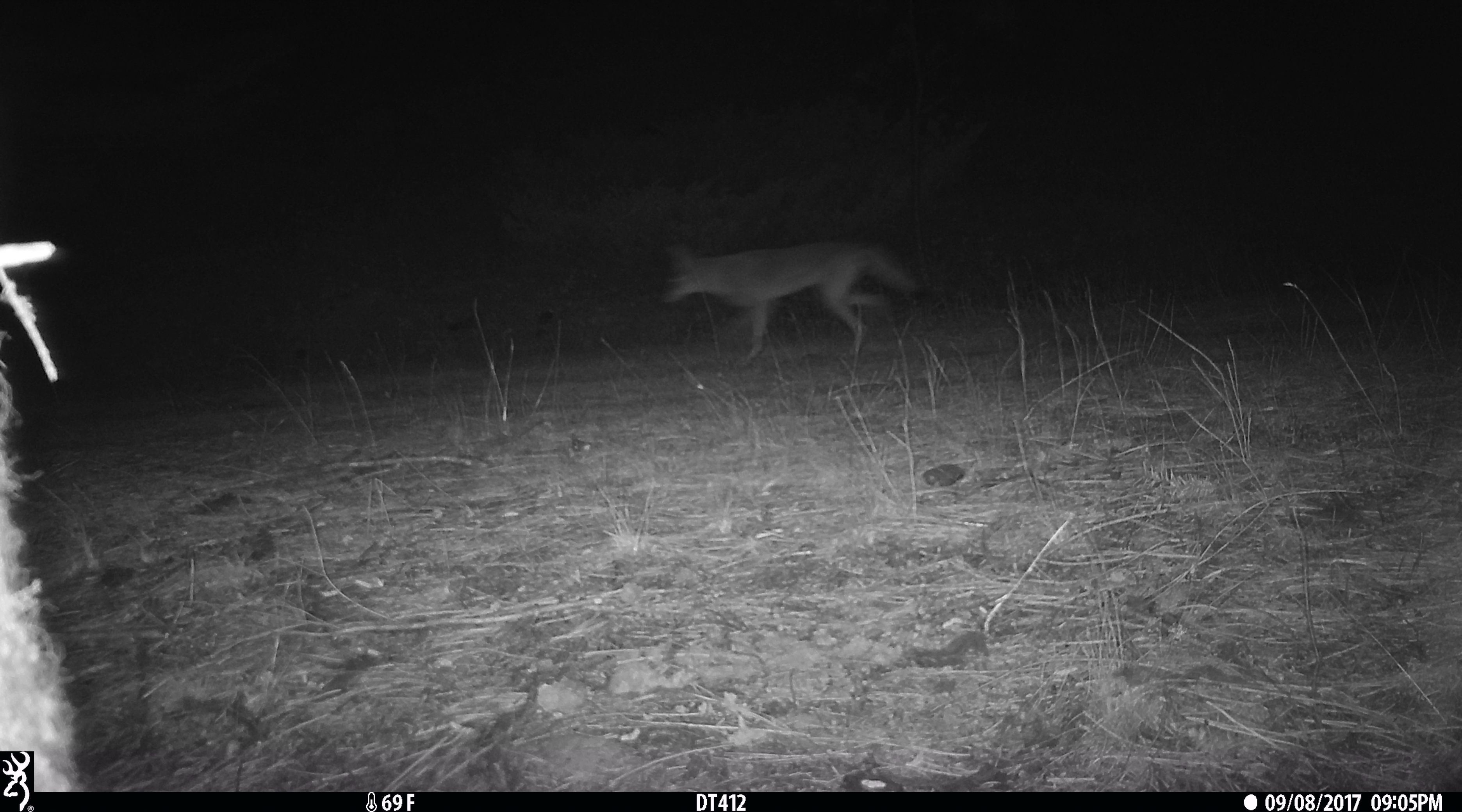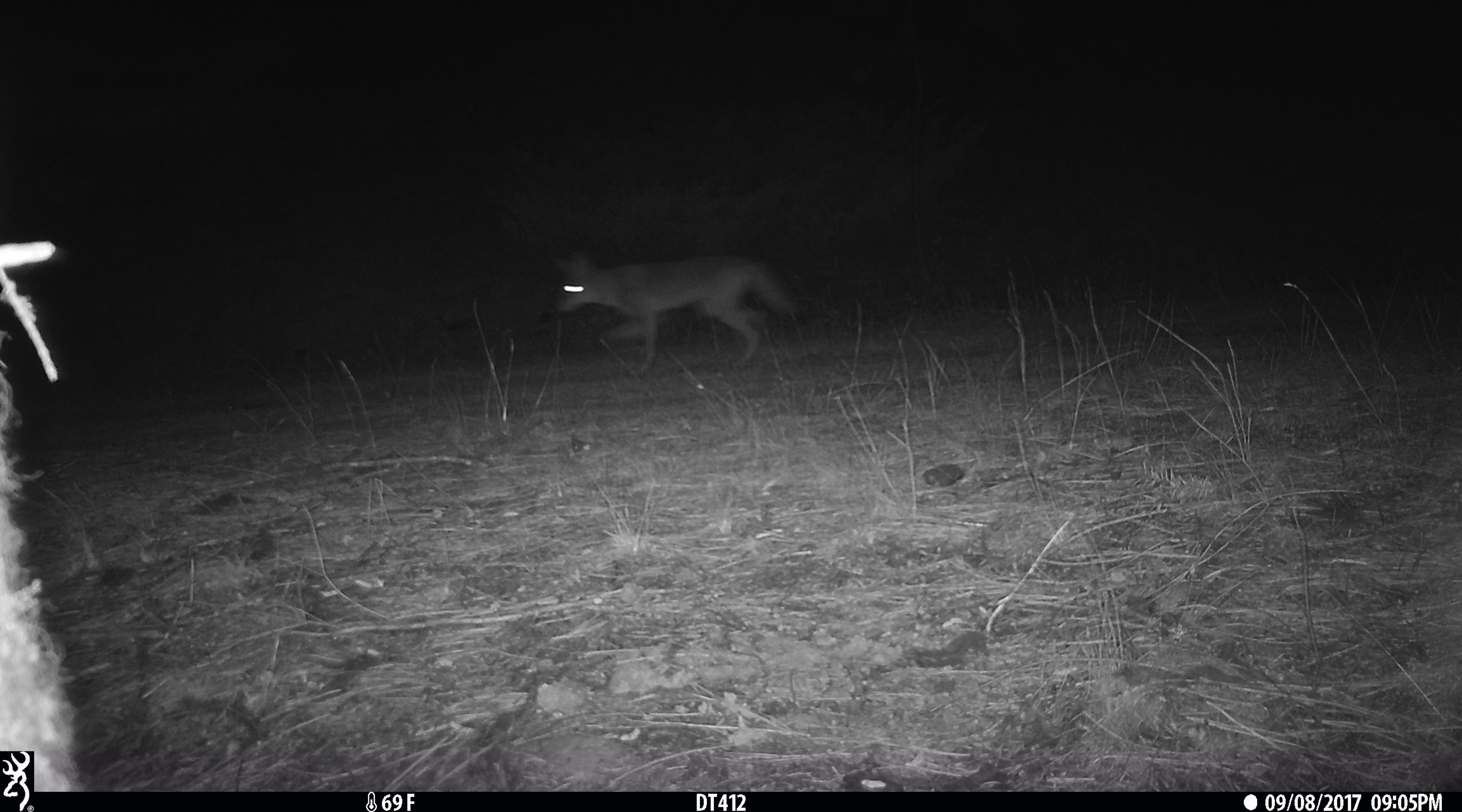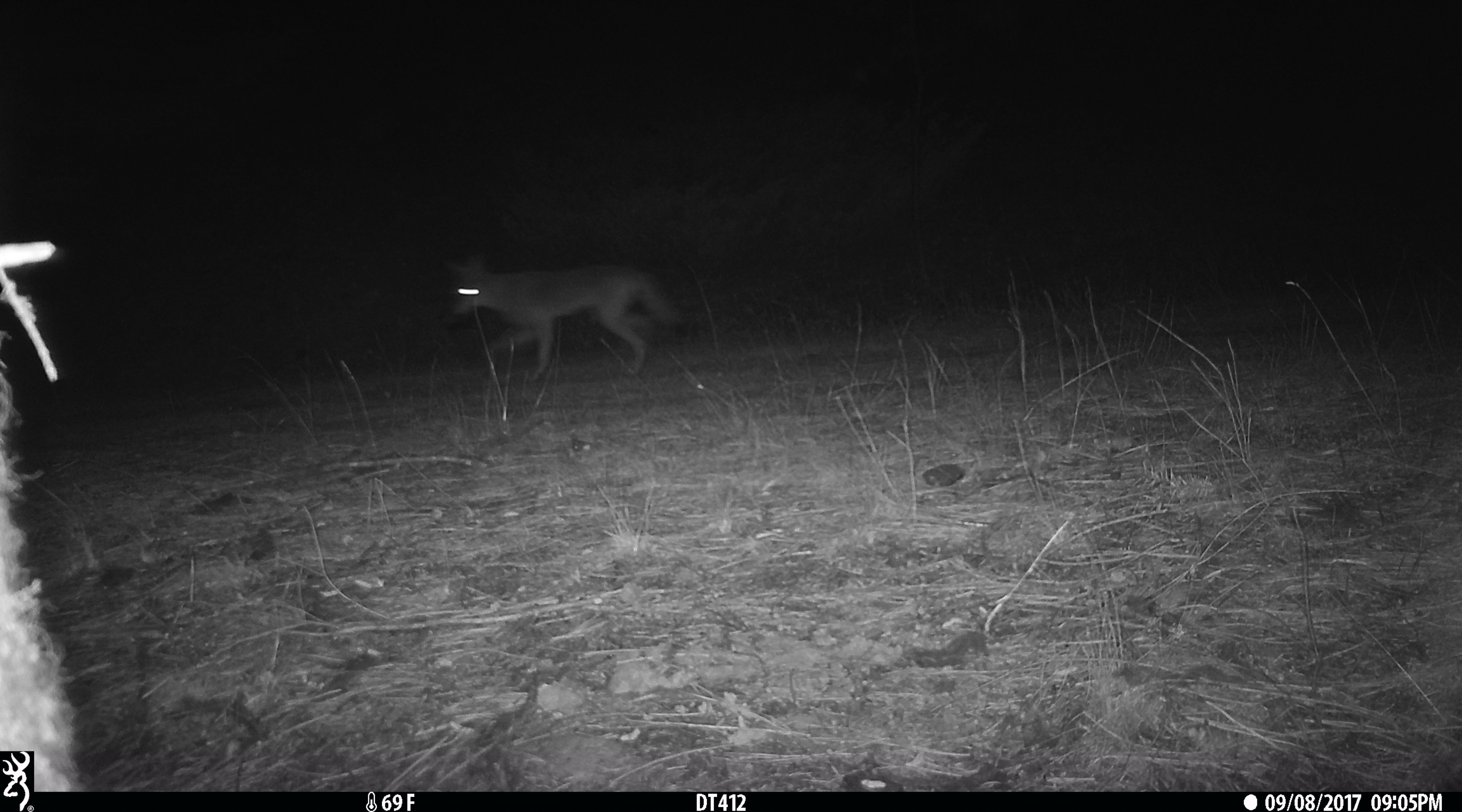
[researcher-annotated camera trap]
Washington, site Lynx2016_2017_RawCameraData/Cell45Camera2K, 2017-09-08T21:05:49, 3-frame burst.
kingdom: Animalia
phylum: Chordata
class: Mammalia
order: Carnivora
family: Canidae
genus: Canis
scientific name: Canis latrans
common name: coyote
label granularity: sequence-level